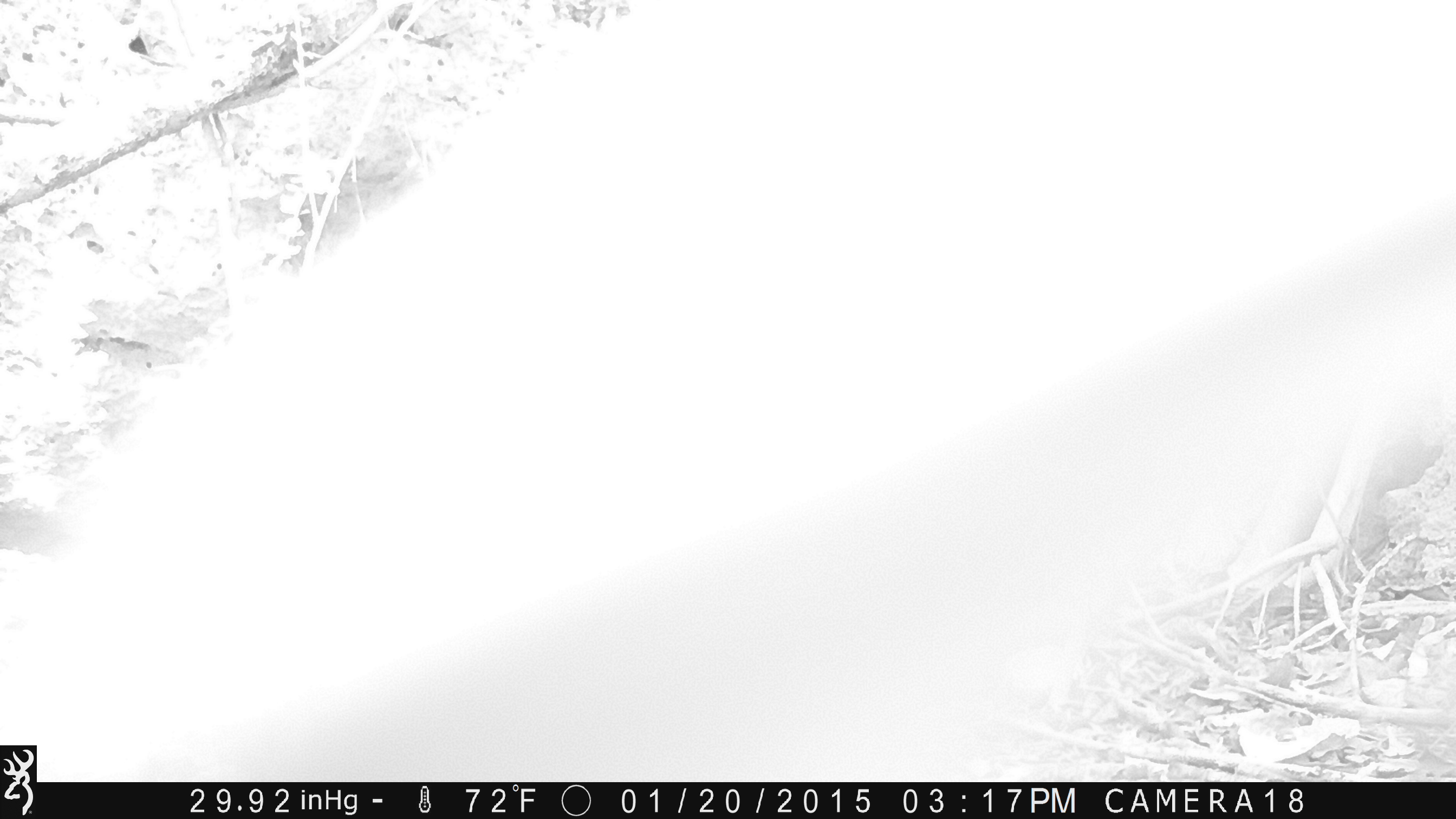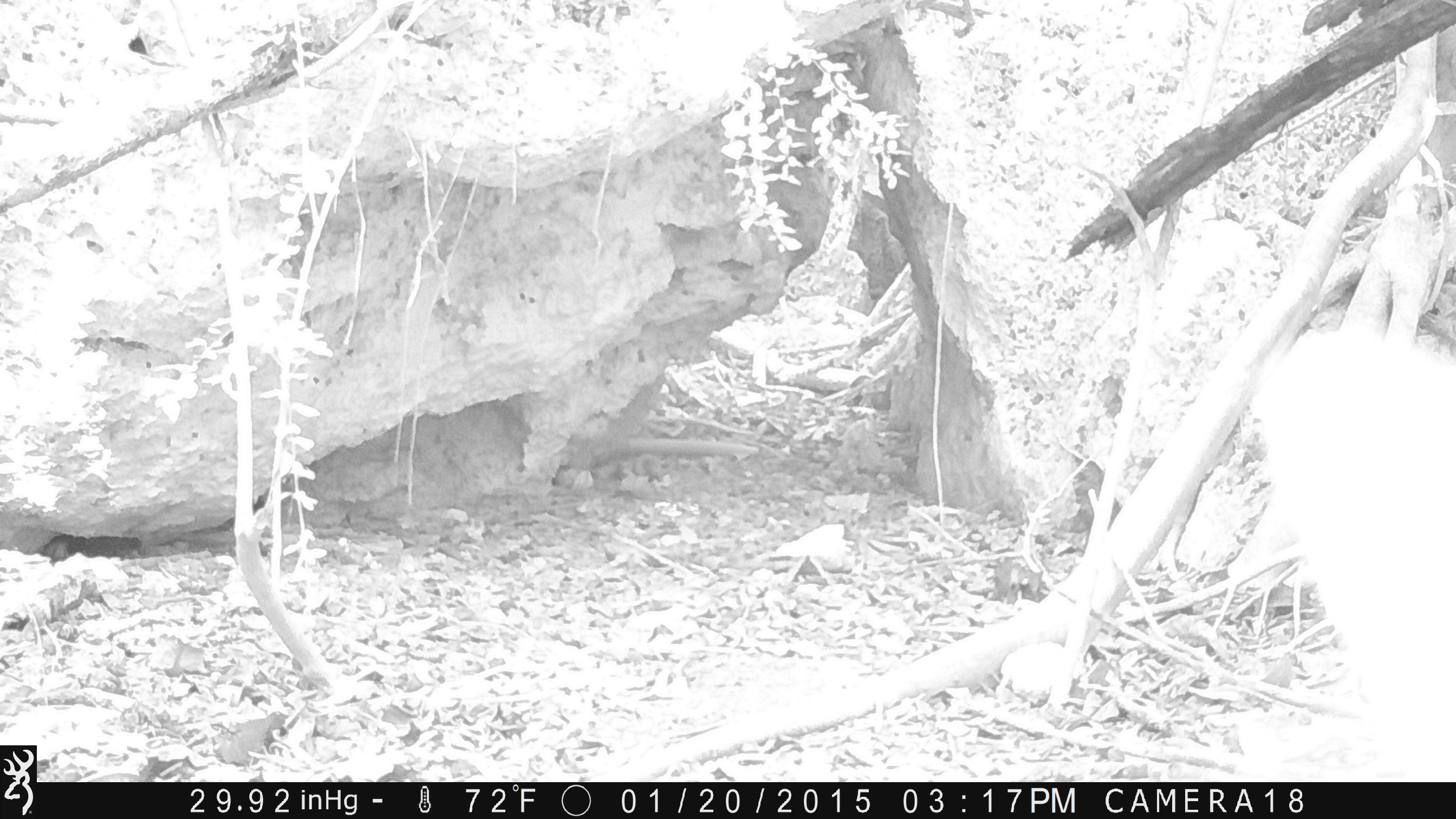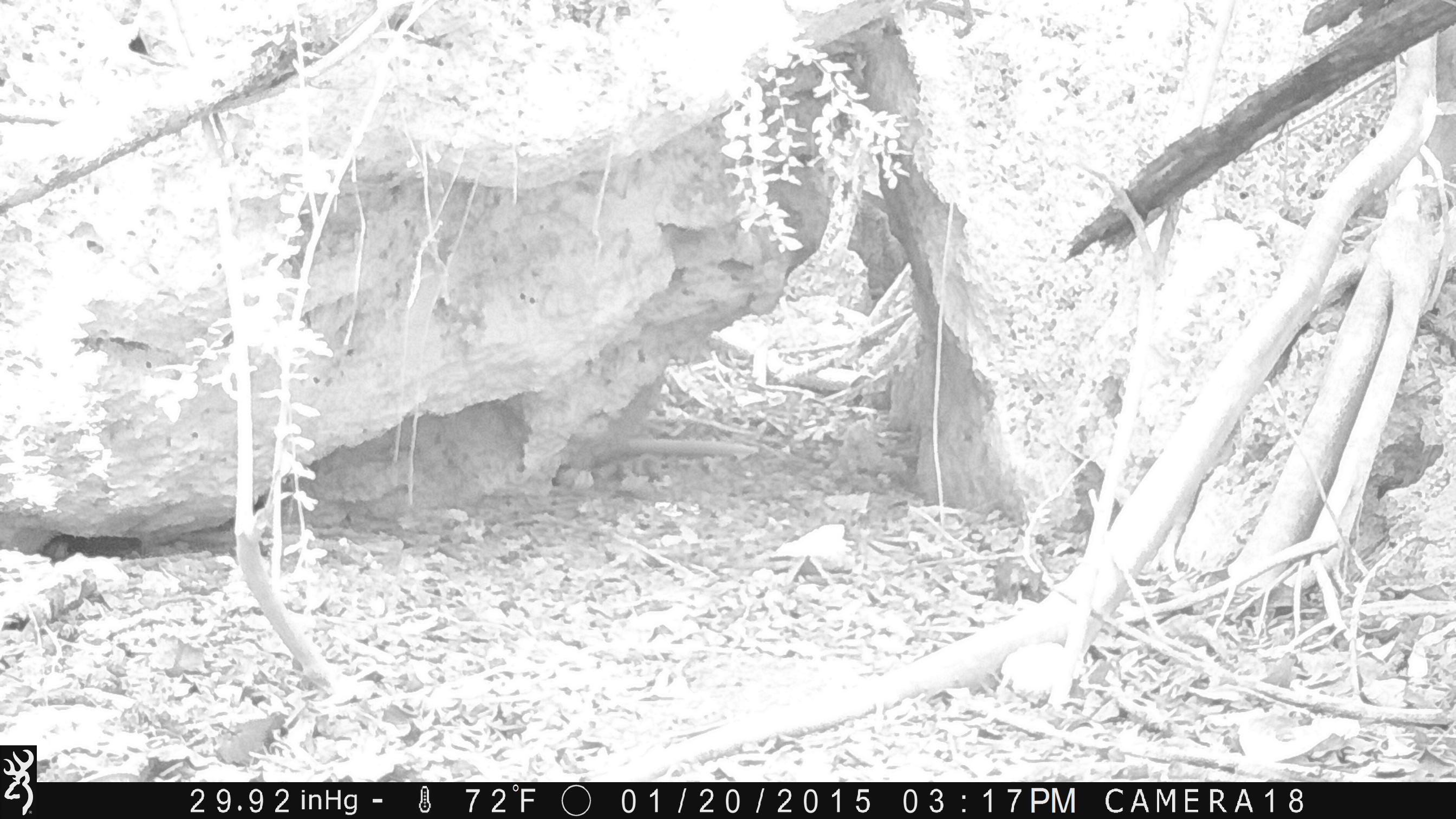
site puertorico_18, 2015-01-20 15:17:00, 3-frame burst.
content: unidentified animal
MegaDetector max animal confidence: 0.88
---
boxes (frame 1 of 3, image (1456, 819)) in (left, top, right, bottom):
unknown: (8, 0, 1456, 800)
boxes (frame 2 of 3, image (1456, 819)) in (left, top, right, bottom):
unknown: (1237, 321, 1456, 784)